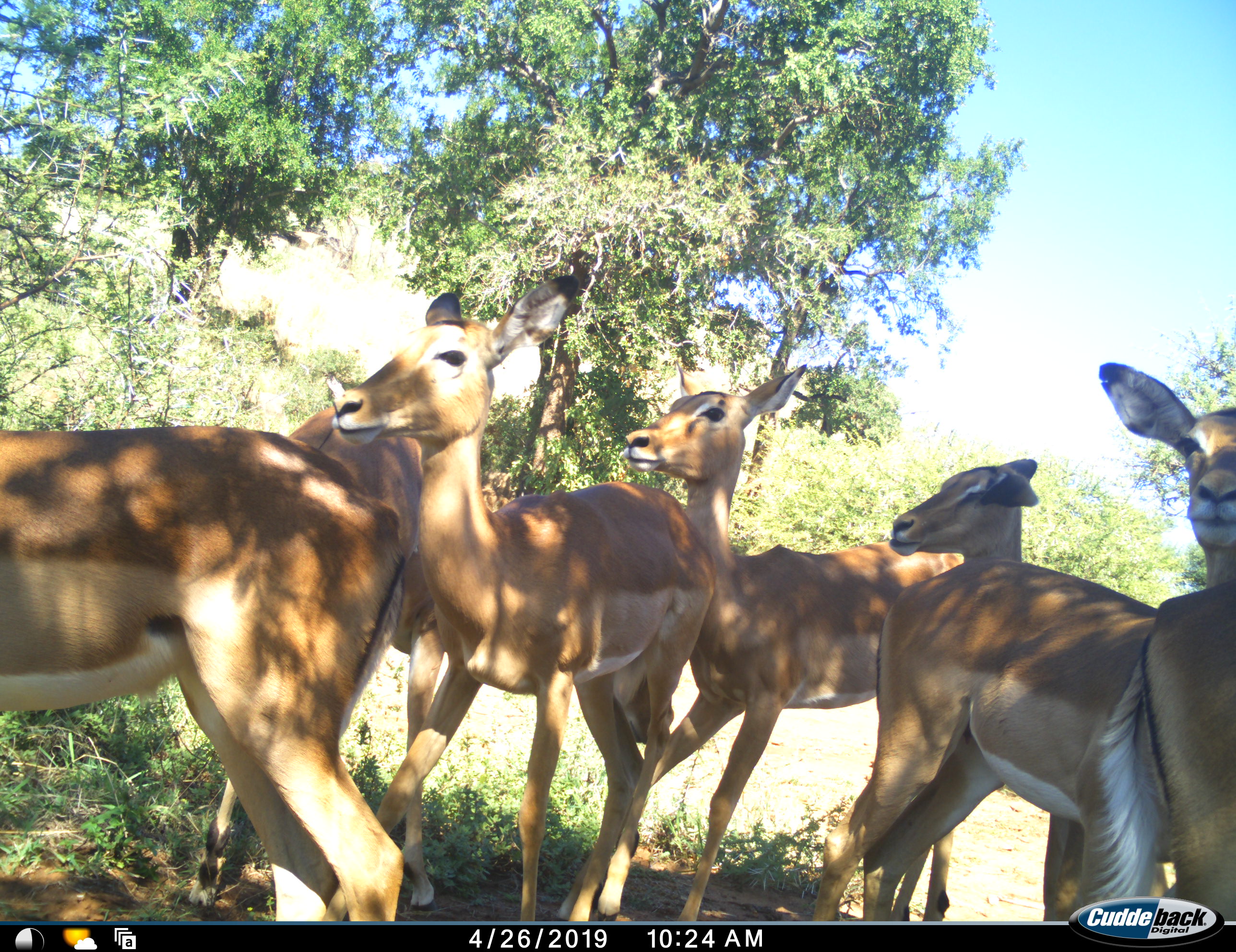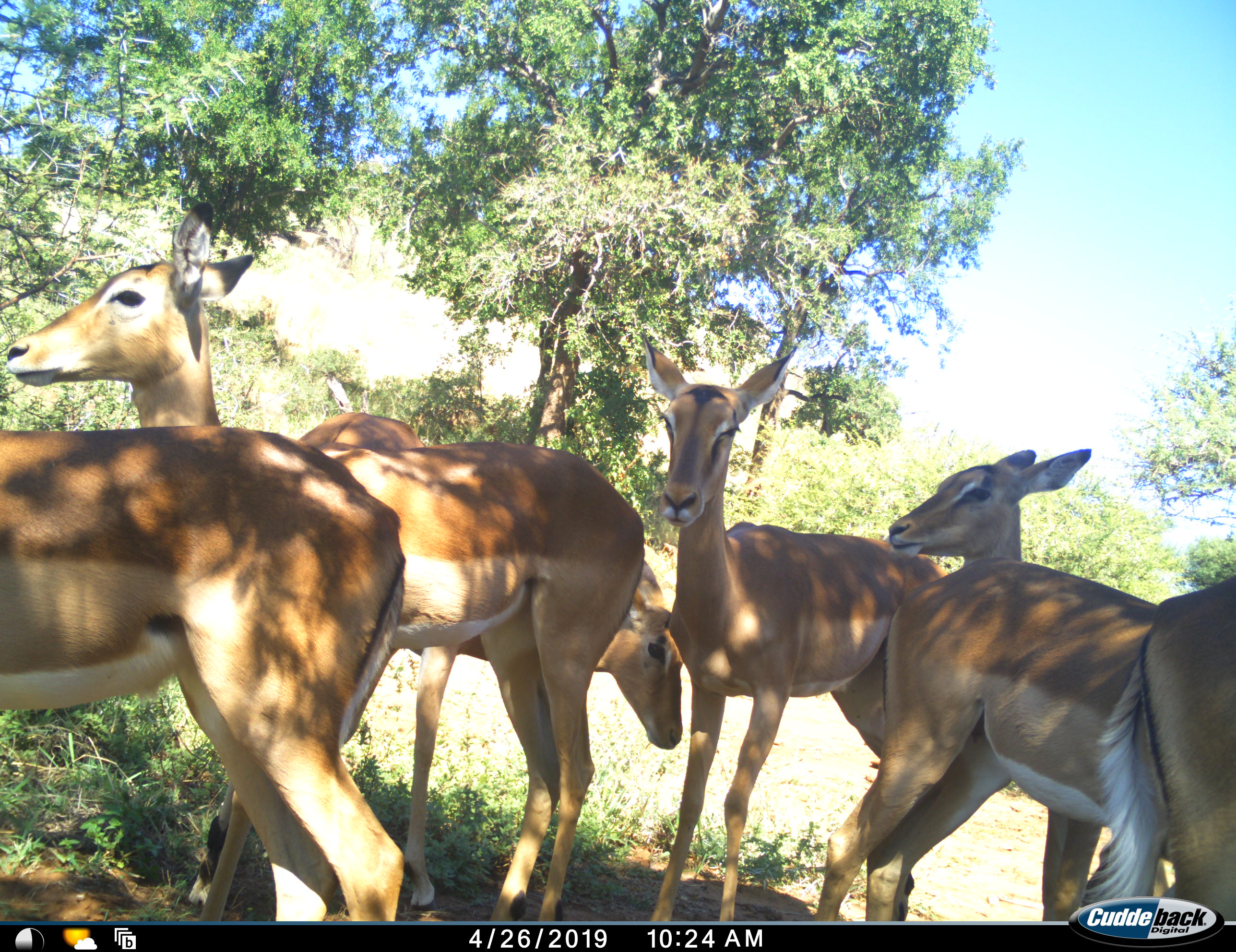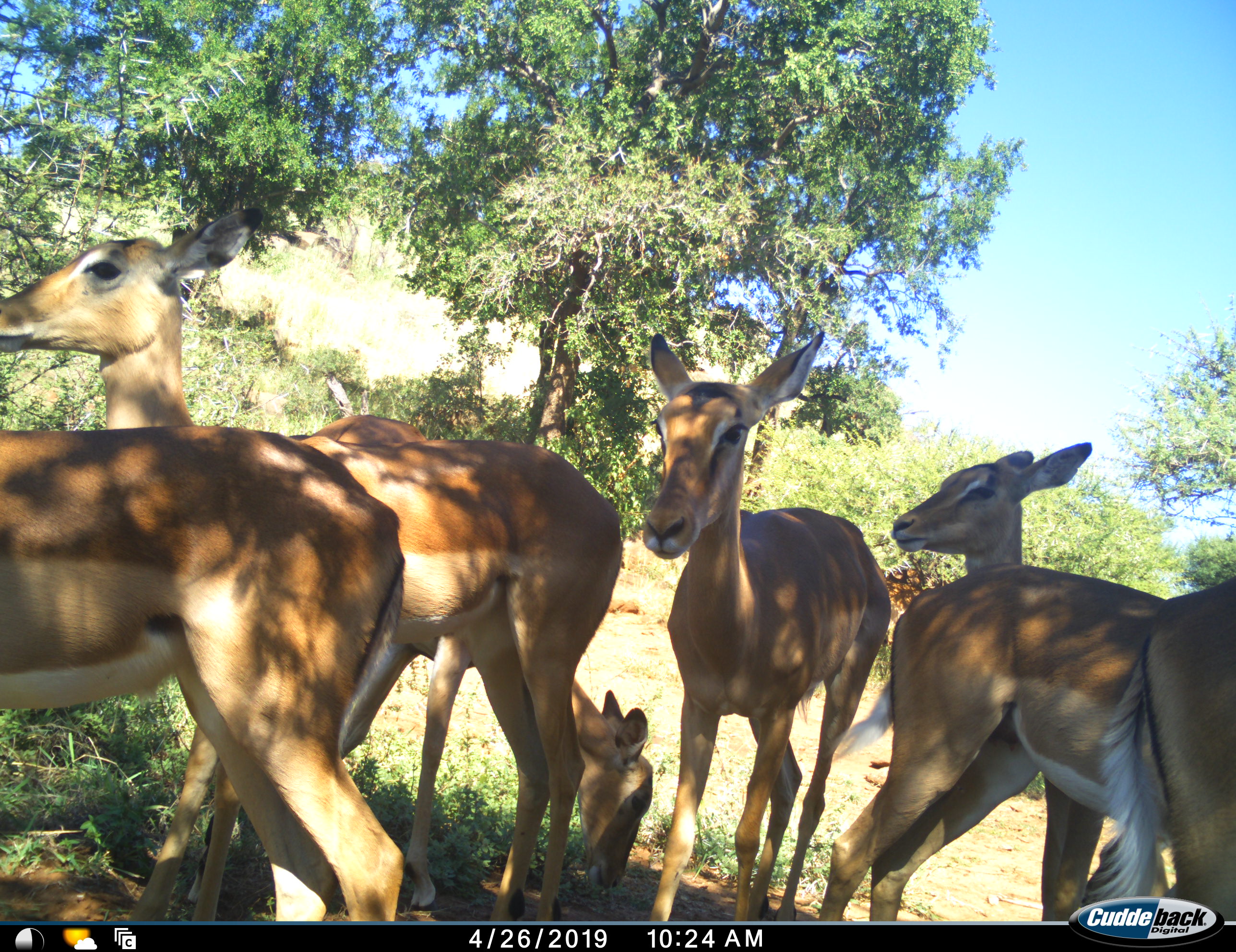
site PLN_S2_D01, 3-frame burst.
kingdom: Animalia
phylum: Chordata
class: Mammalia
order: Artiodactyla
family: Bovidae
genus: Aepyceros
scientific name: Aepyceros melampus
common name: impala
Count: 7.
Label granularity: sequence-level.